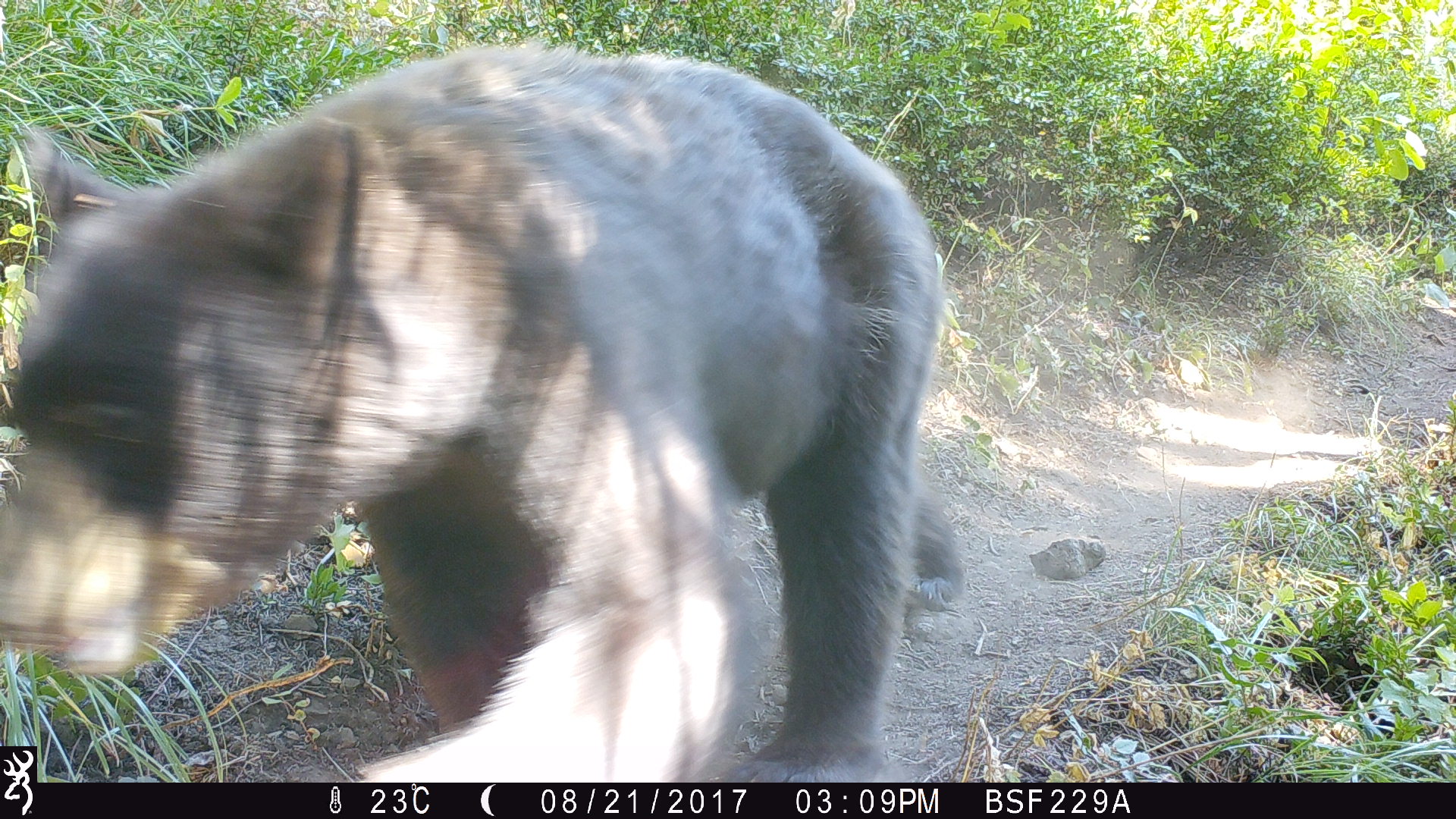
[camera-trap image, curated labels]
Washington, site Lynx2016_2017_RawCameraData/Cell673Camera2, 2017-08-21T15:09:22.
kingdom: Animalia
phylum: Chordata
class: Mammalia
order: Carnivora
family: Ursidae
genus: Ursus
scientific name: Ursus americanus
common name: american black bear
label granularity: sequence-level